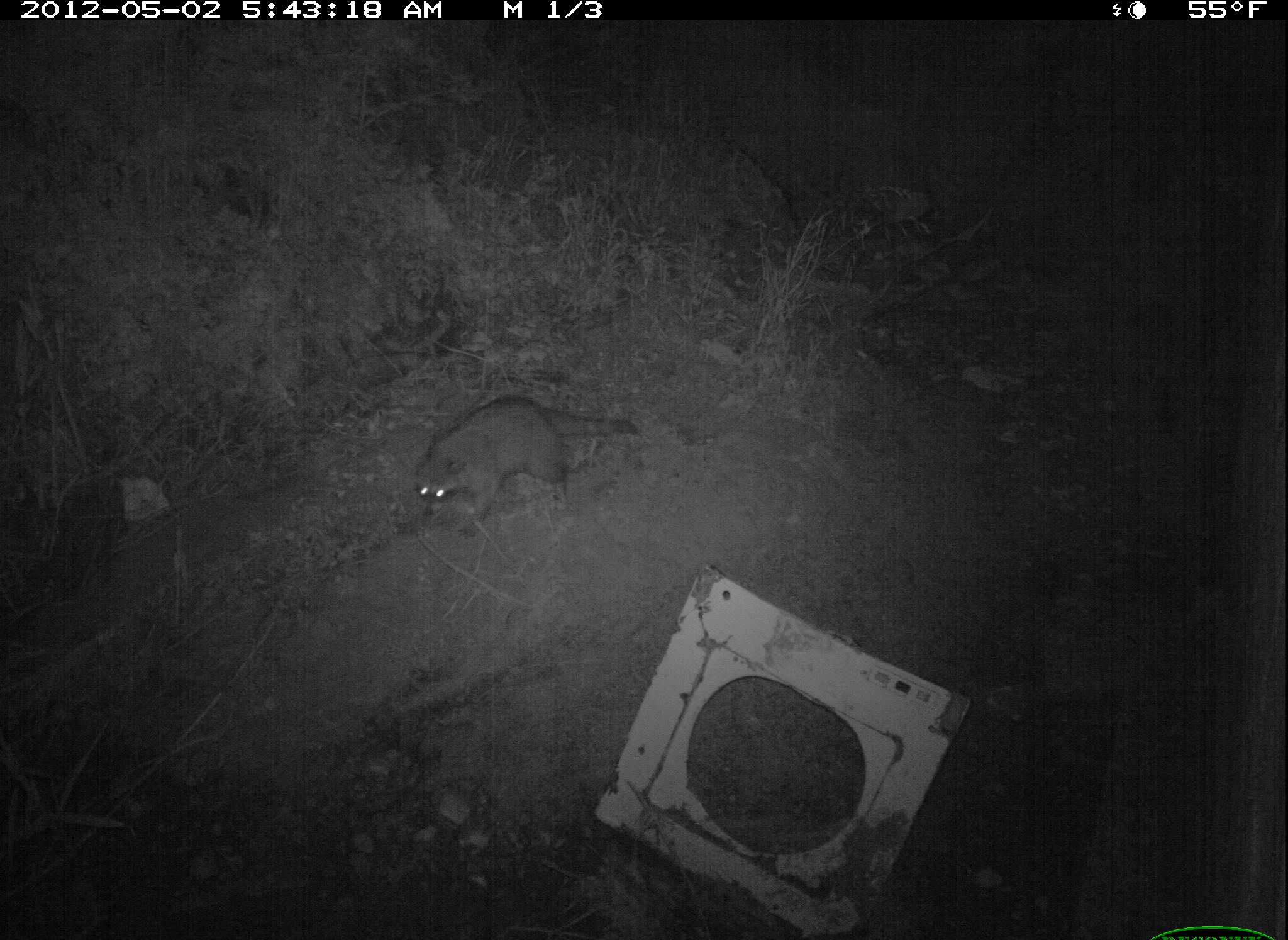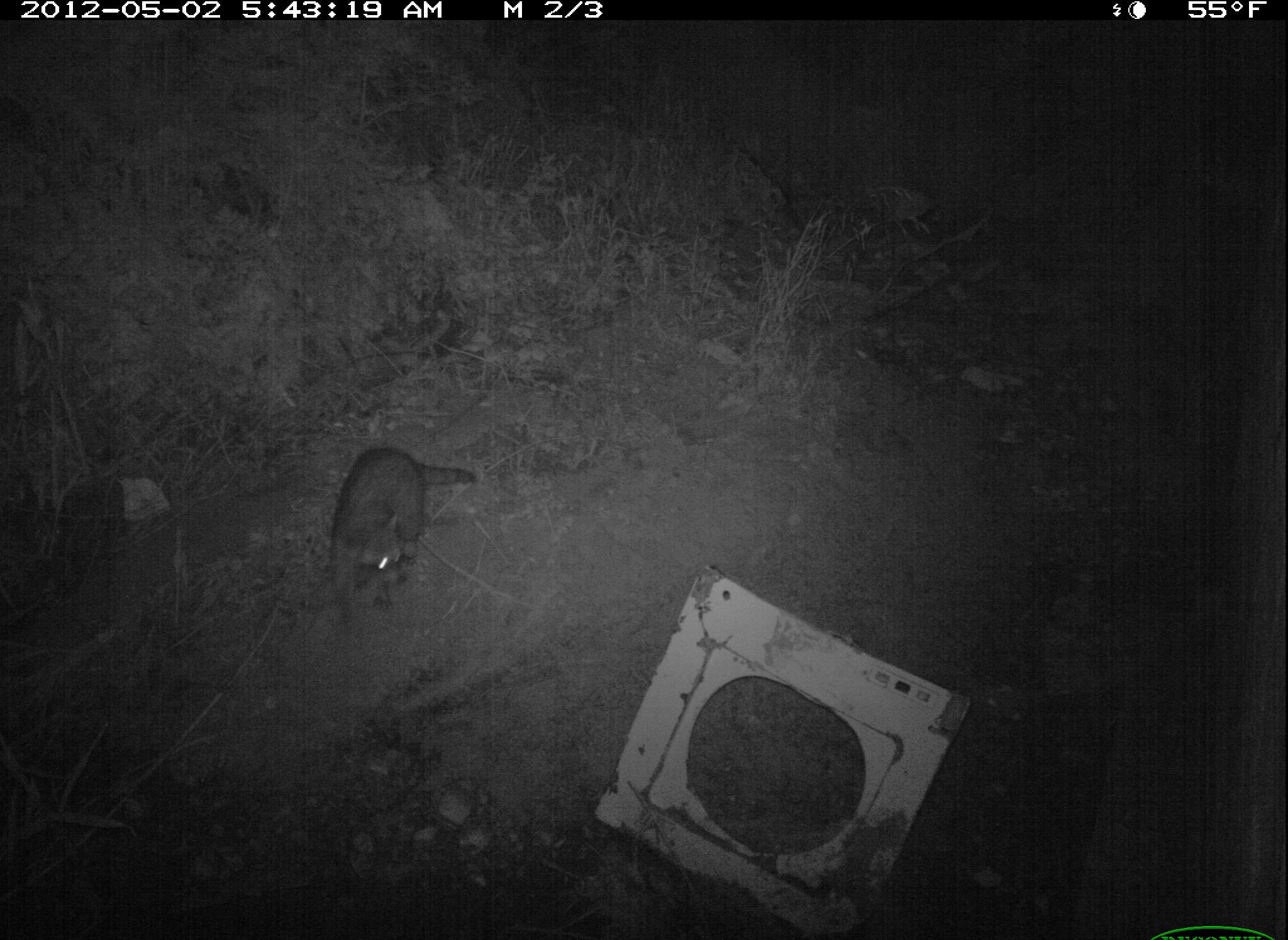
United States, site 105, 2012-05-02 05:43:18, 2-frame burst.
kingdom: Animalia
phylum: Chordata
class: Mammalia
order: Carnivora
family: Procyonidae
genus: Procyon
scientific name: Procyon lotor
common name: raccoon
Raccoon (Procyon lotor).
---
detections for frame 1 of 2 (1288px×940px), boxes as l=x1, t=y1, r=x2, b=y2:
raccoon: l=396, t=372, r=658, b=533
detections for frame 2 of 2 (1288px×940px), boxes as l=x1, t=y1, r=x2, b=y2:
raccoon: l=324, t=440, r=480, b=636